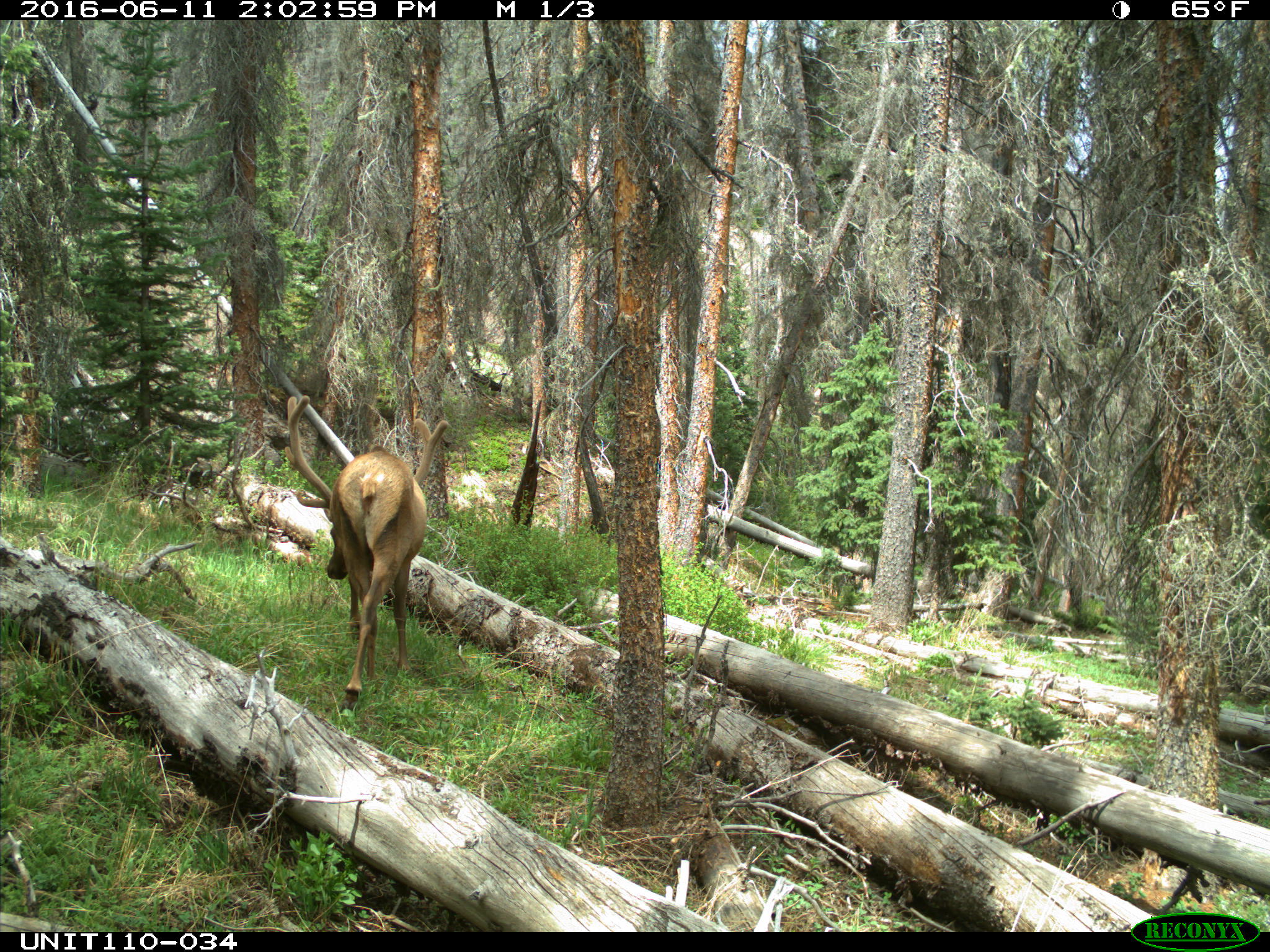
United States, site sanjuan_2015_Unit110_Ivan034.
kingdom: Animalia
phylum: Chordata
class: Mammalia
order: Artiodactyla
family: Cervidae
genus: Cervus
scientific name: Cervus elaphus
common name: red deer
Cervus elaphus (red deer).